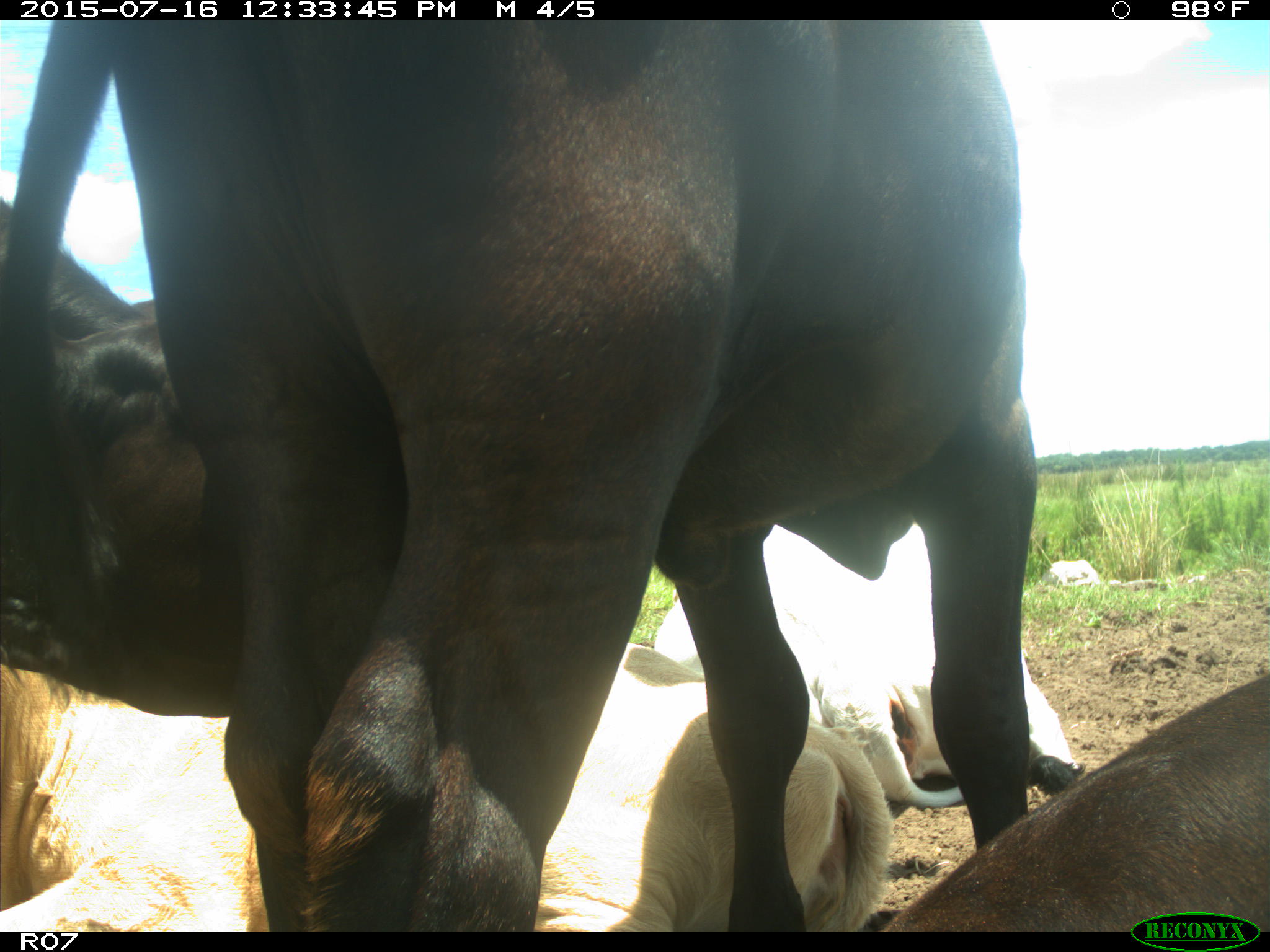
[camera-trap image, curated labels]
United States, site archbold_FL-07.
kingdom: Animalia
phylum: Chordata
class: Mammalia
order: Artiodactyla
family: Bovidae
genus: Bos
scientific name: Bos taurus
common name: domestic cow